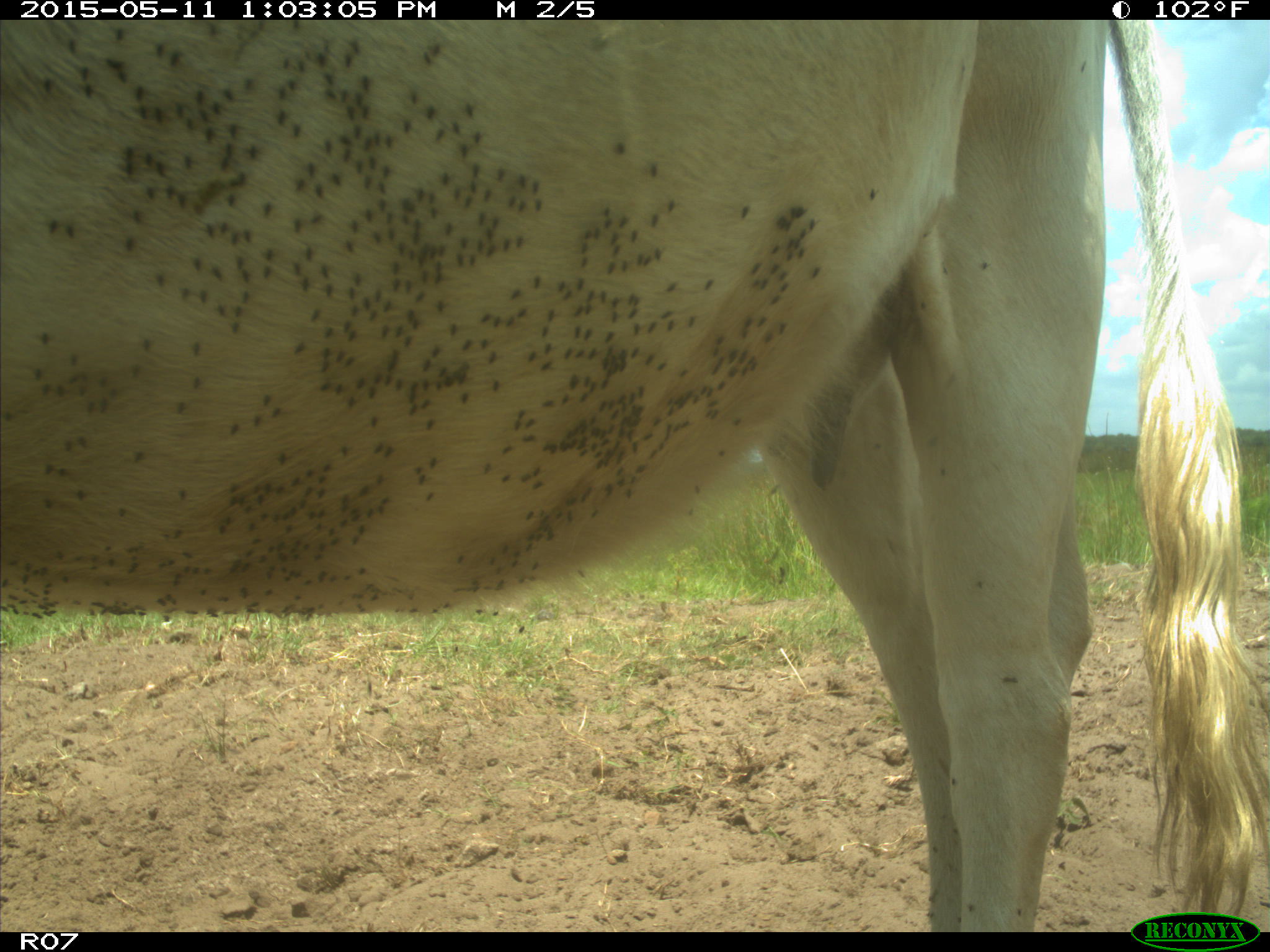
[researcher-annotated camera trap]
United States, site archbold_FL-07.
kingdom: Animalia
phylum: Chordata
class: Mammalia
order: Artiodactyla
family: Bovidae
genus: Bos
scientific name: Bos taurus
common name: domestic cow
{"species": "Bos taurus (domestic cow)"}